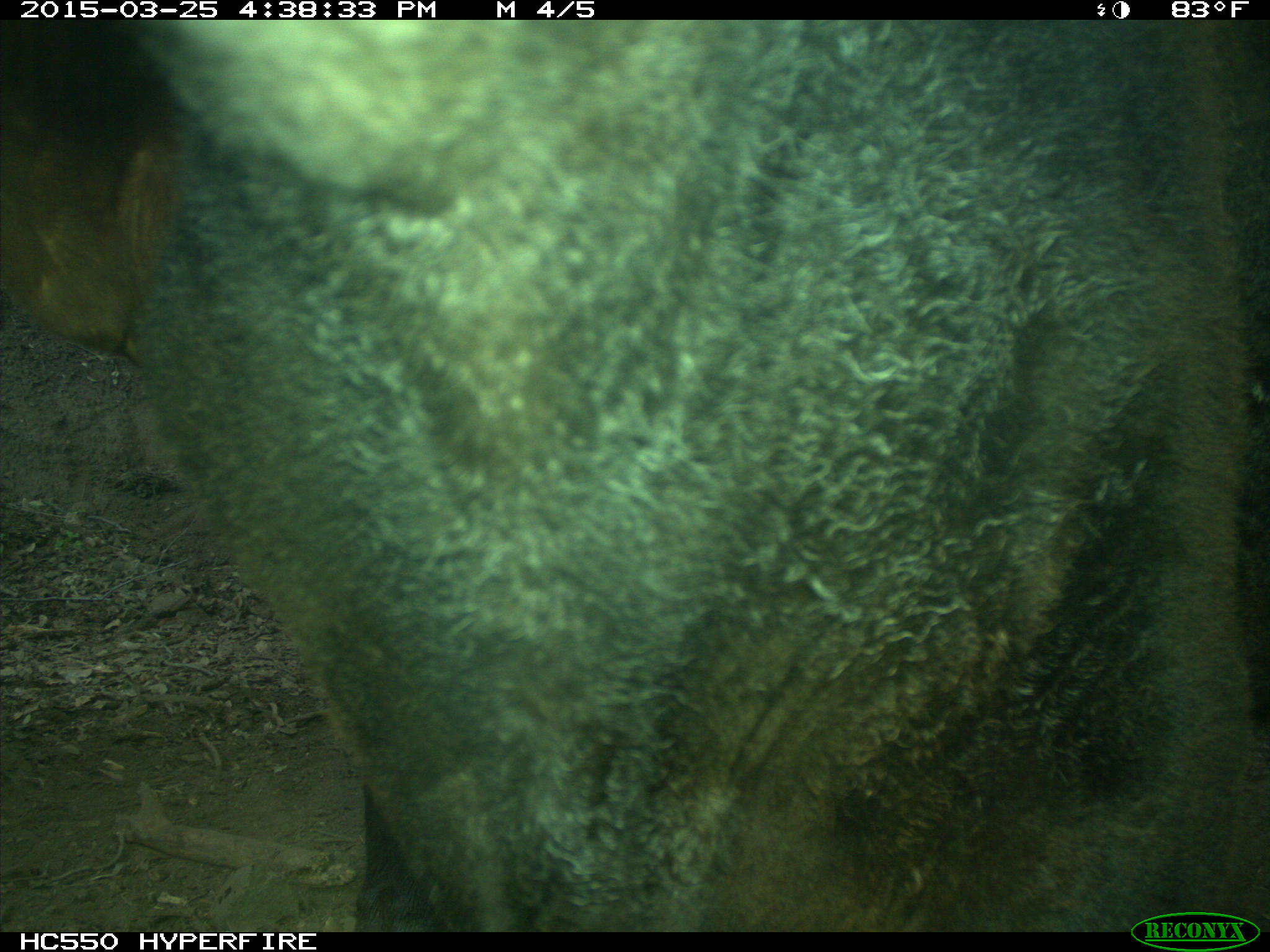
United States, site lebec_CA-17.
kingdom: Animalia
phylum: Chordata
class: Mammalia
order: Artiodactyla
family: Bovidae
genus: Bos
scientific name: Bos taurus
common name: domestic cow